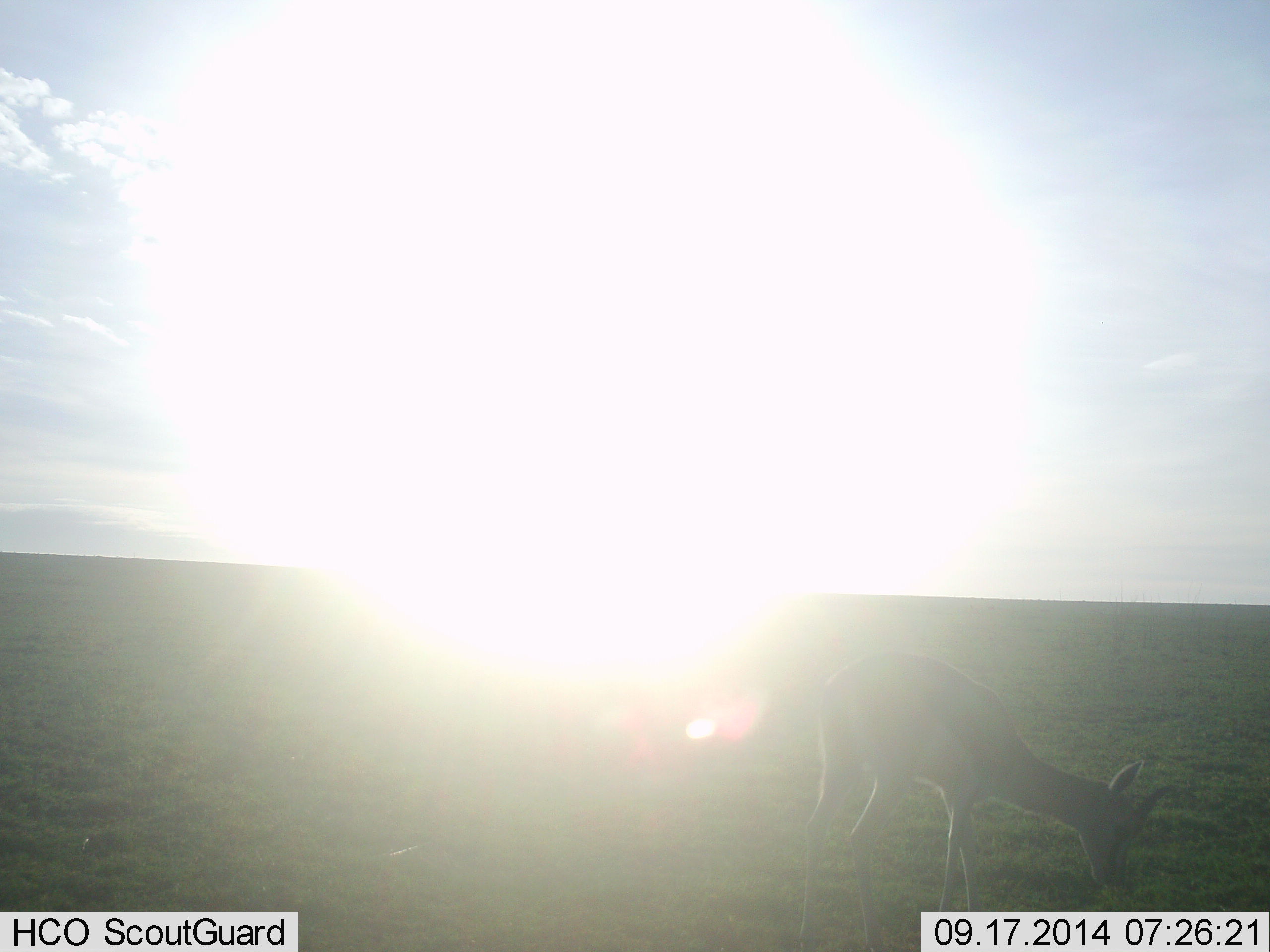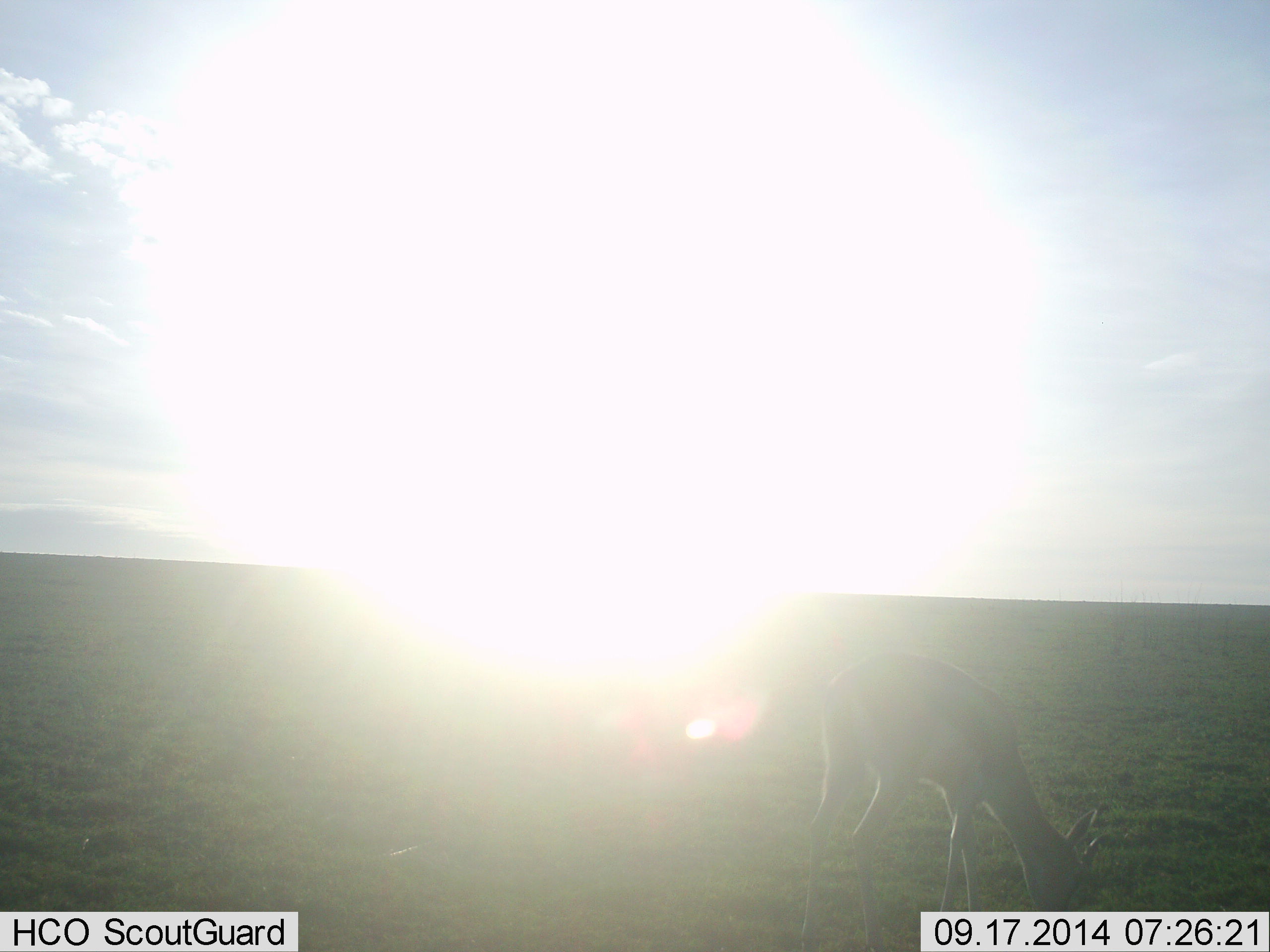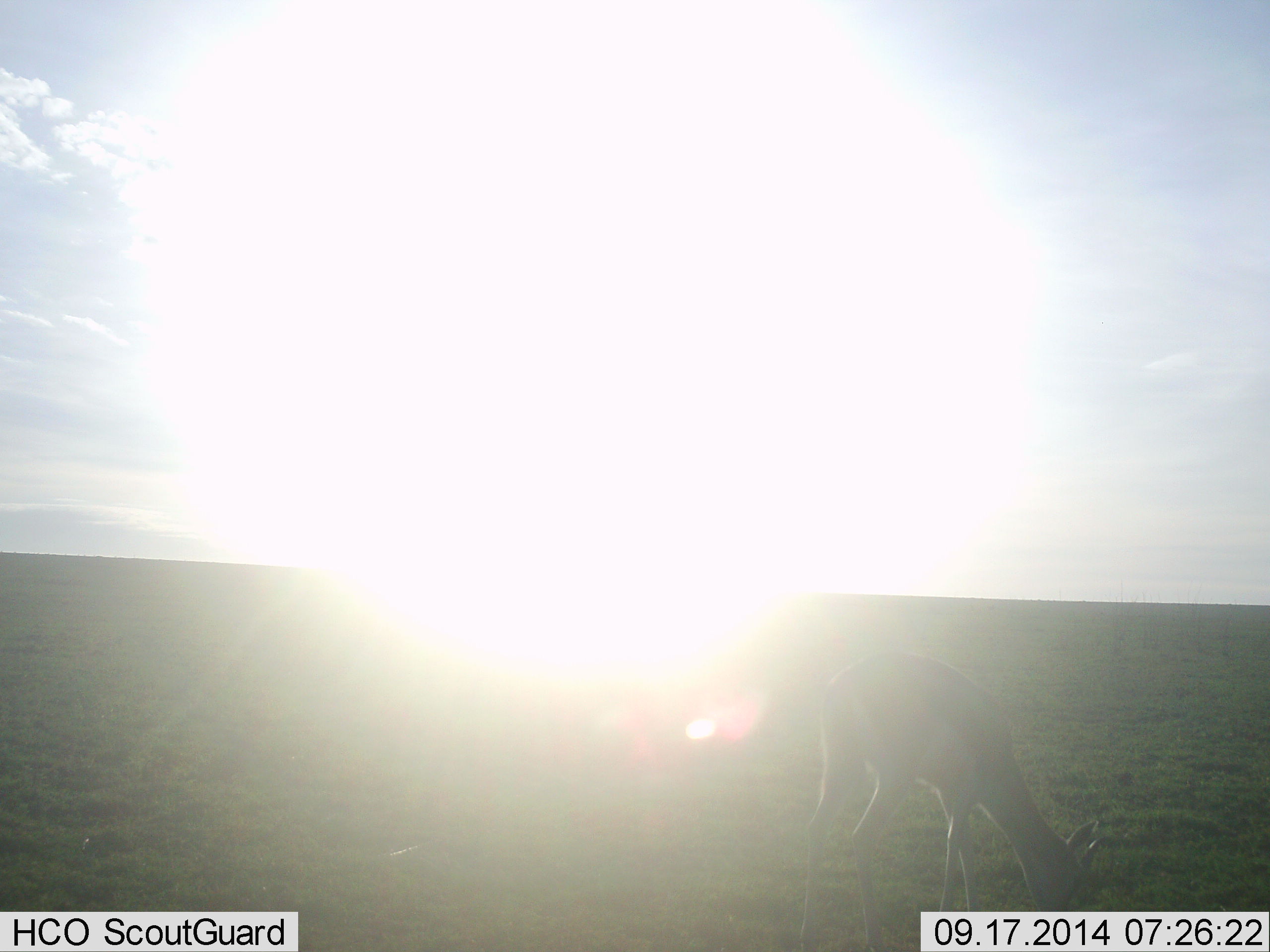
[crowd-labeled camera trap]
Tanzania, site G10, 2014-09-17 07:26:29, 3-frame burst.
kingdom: Animalia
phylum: Chordata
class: Mammalia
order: Artiodactyla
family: Bovidae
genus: Eudorcas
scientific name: Eudorcas thomsonii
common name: thomson's gazelle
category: gazellethomsons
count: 1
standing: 0%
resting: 0%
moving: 0%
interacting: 0%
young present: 10%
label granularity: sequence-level